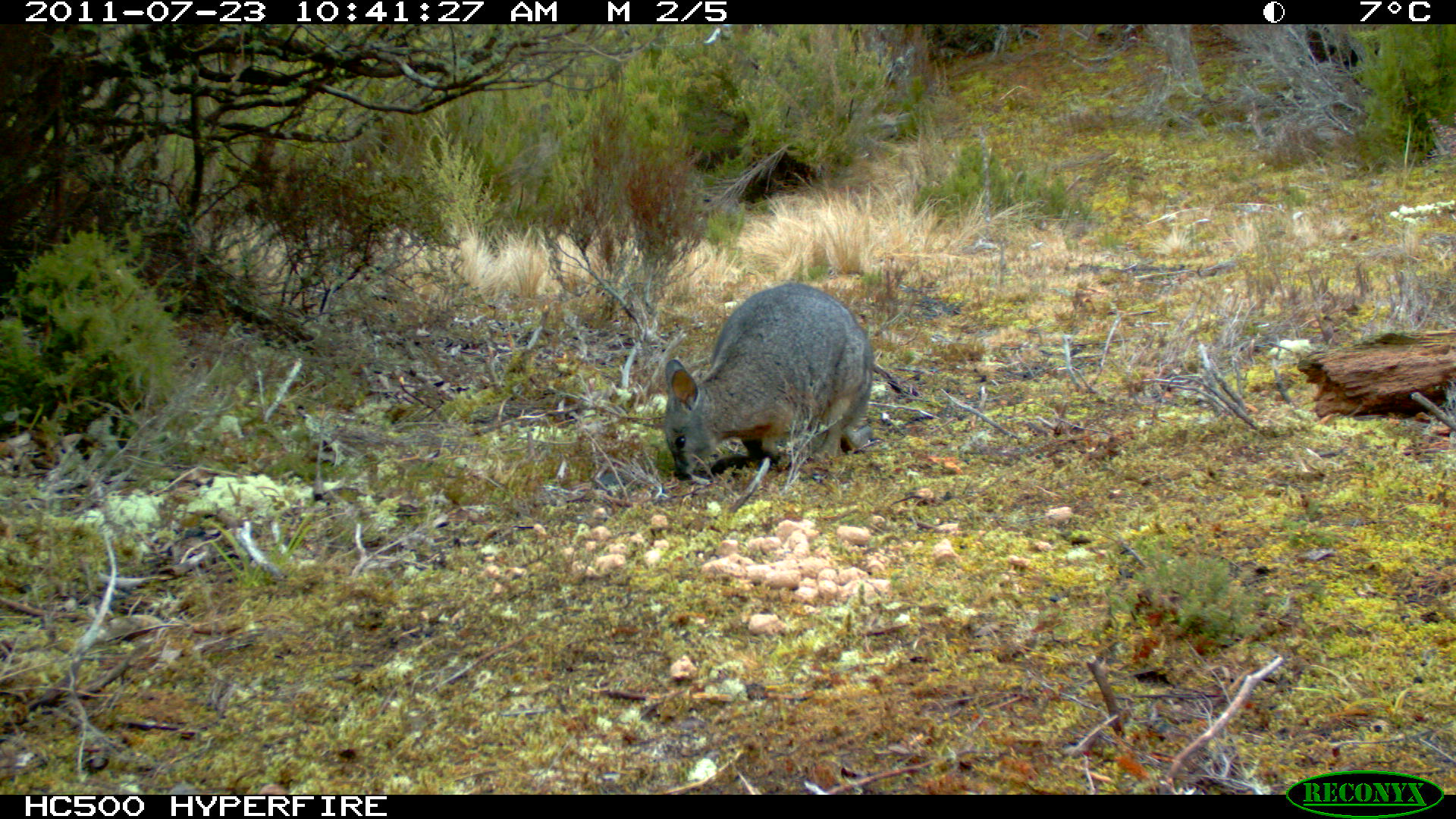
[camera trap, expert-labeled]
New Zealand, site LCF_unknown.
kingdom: Animalia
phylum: Chordata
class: Mammalia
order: Diprotodontia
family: Macropodidae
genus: Notamacropus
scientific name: Notamacropus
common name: wallaby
Wallaby (Notamacropus).